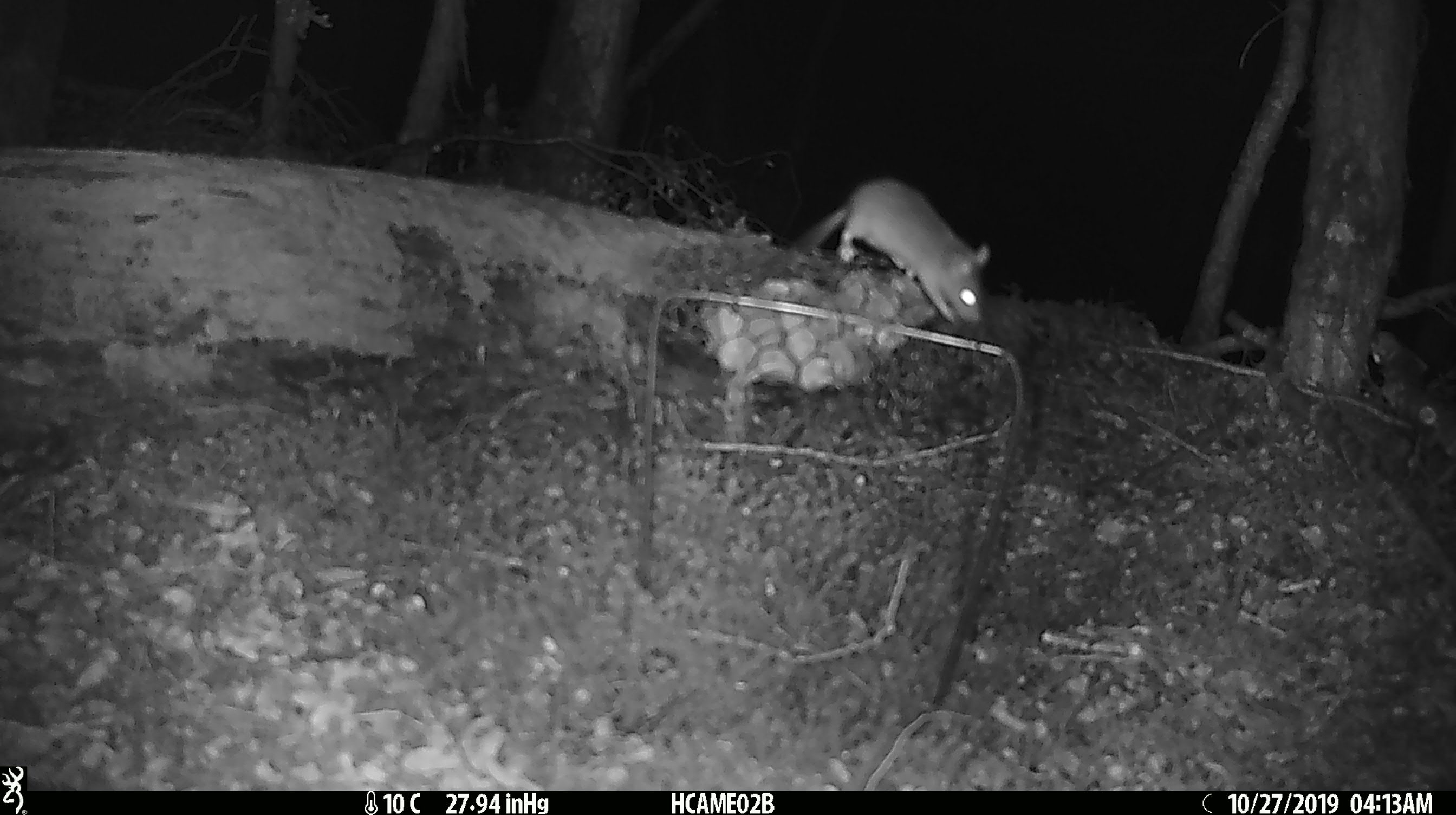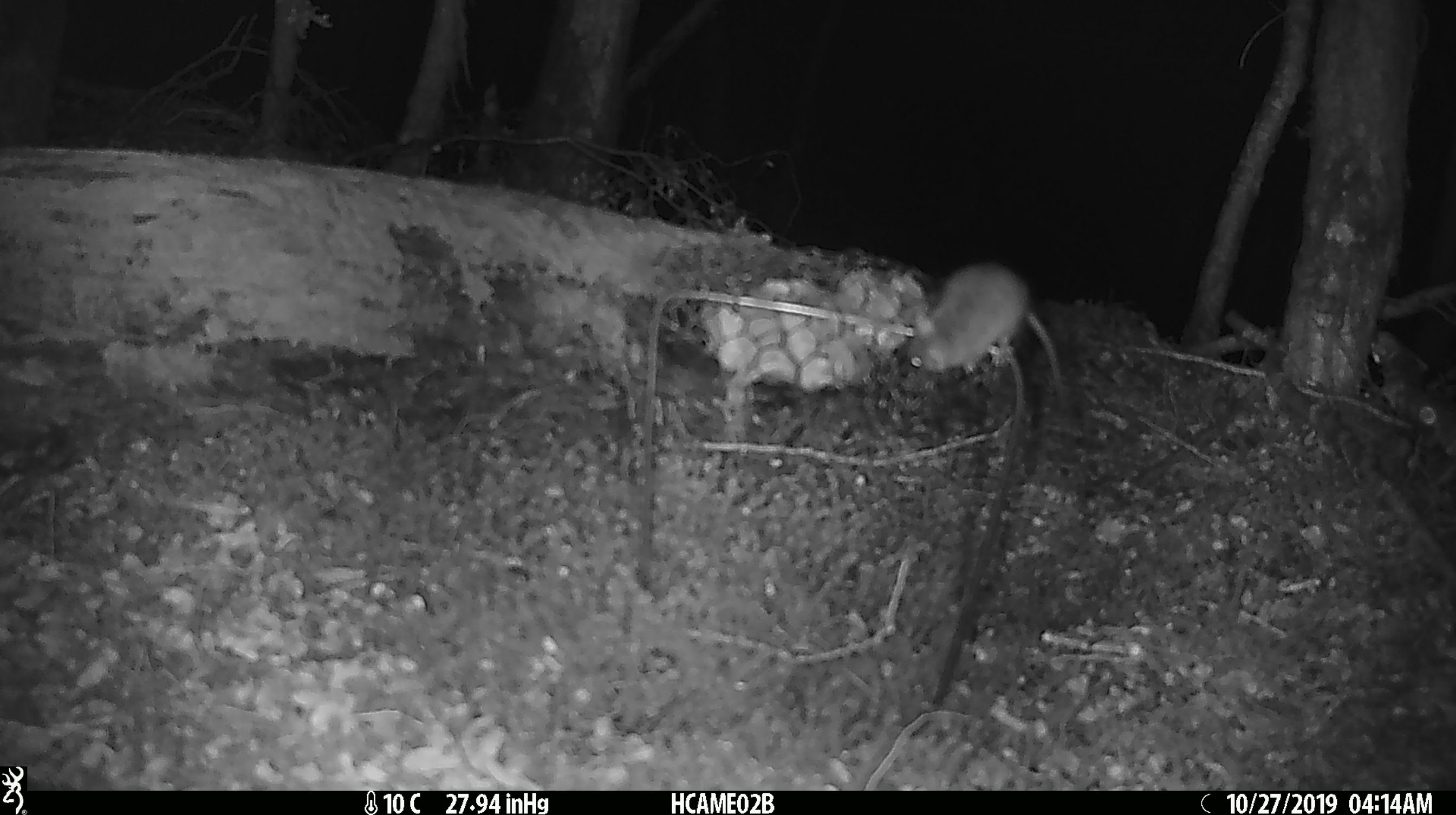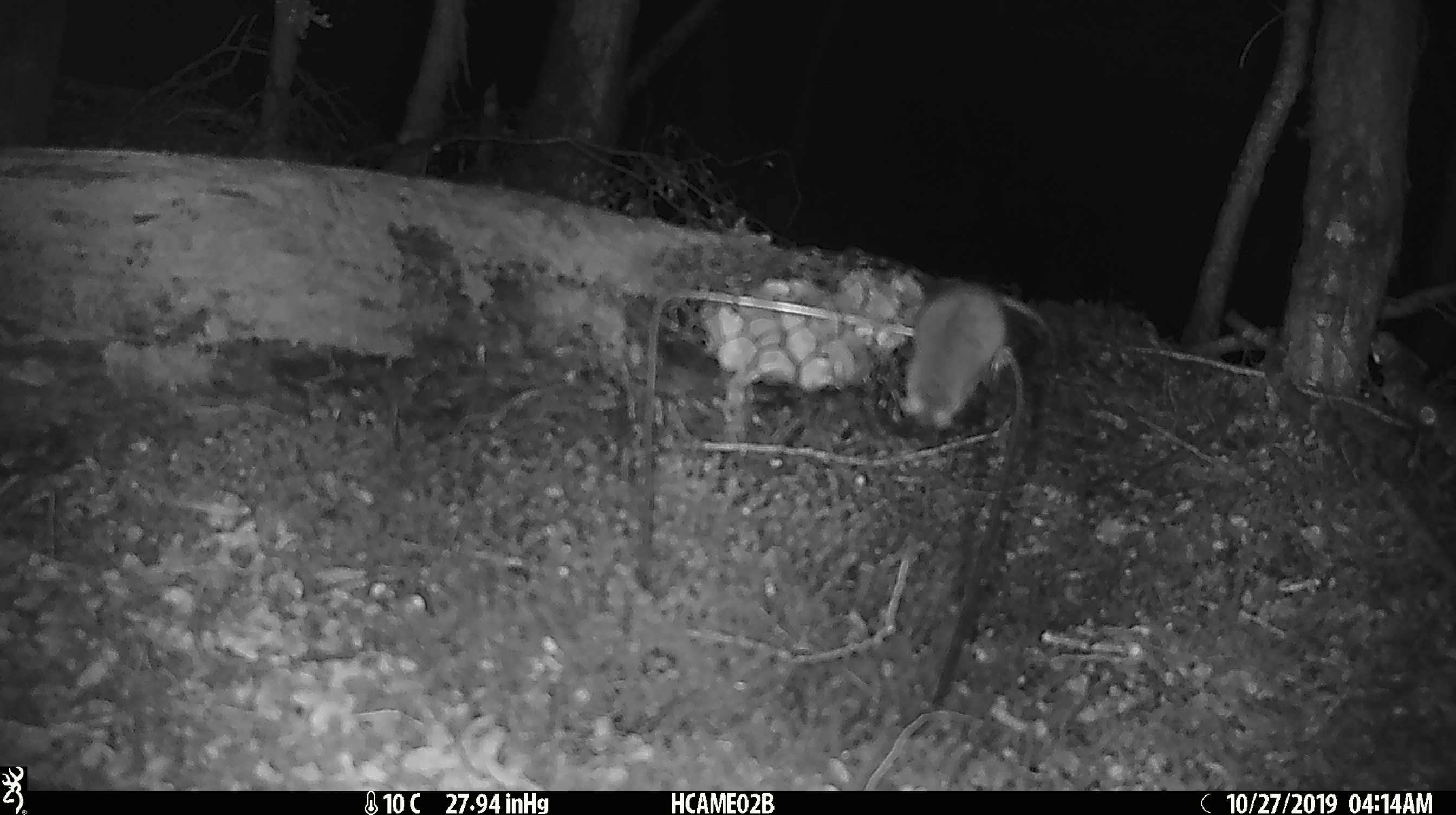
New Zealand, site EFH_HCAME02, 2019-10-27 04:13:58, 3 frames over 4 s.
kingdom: Animalia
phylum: Chordata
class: Mammalia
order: Rodentia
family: Muridae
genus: Mus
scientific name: Mus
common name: mouse